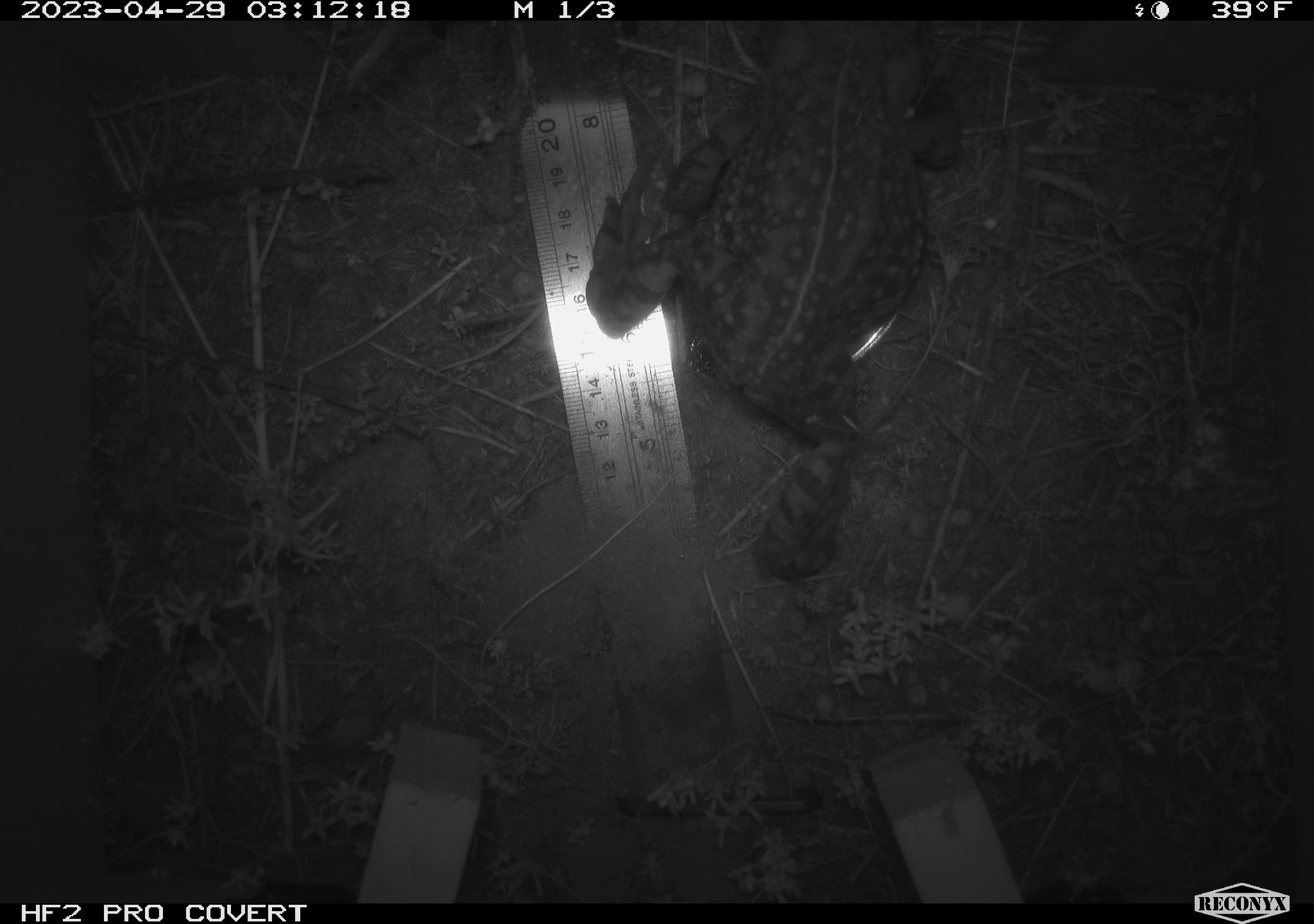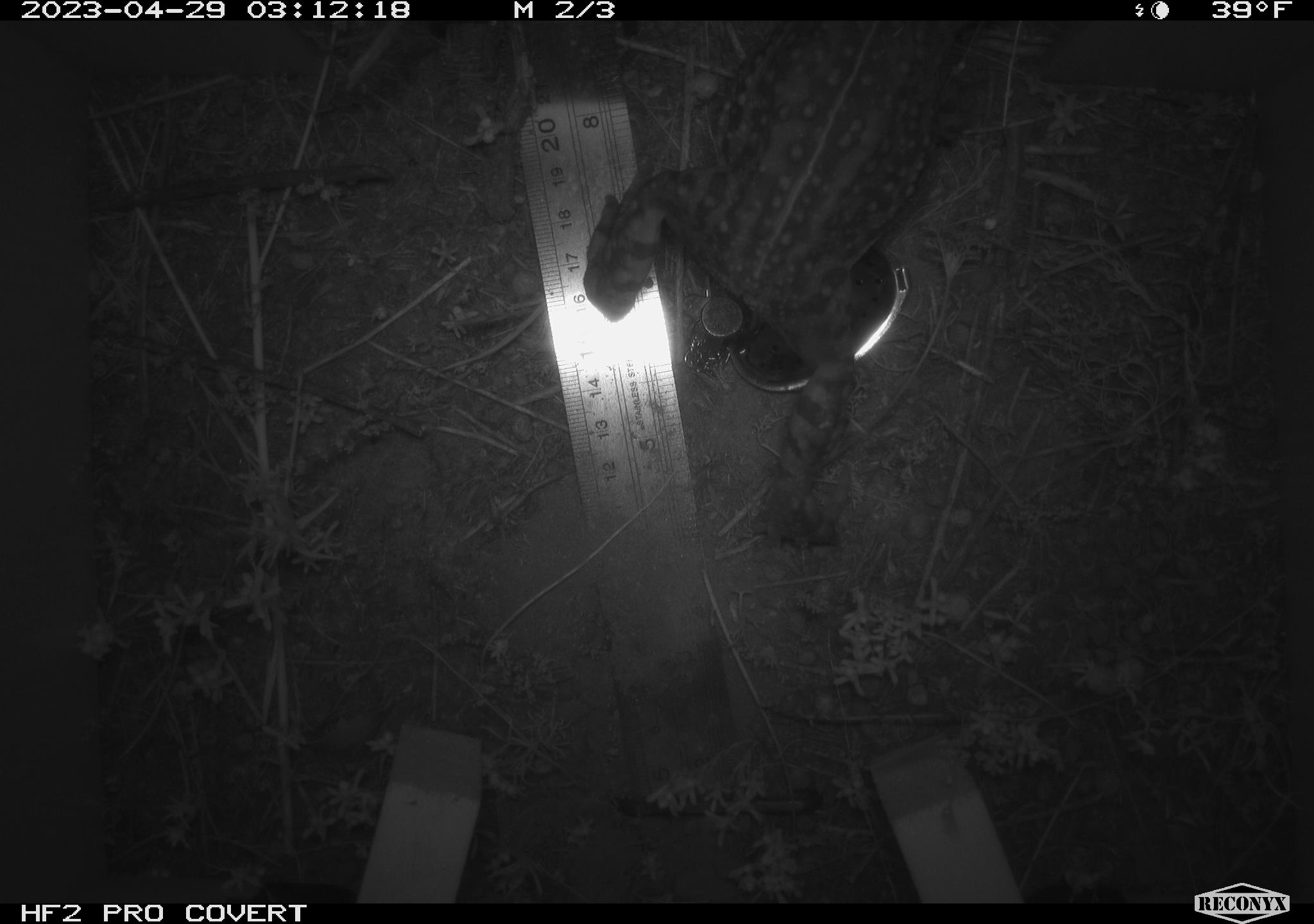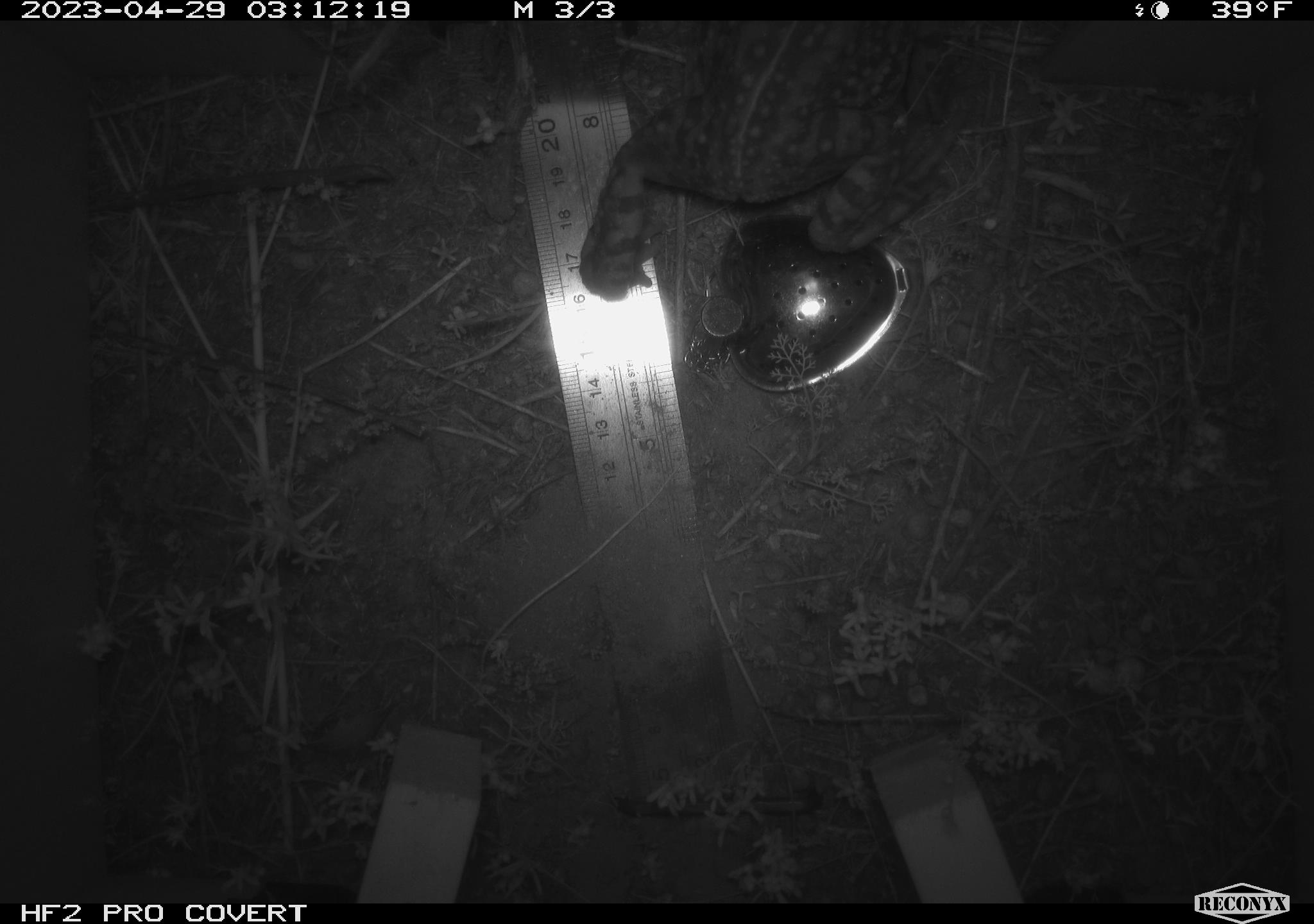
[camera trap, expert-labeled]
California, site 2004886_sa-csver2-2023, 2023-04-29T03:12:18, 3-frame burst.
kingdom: Animalia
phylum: Chordata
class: Amphibia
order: Anura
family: Bufonidae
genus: Anaxyrus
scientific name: Anaxyrus boreas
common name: western toad